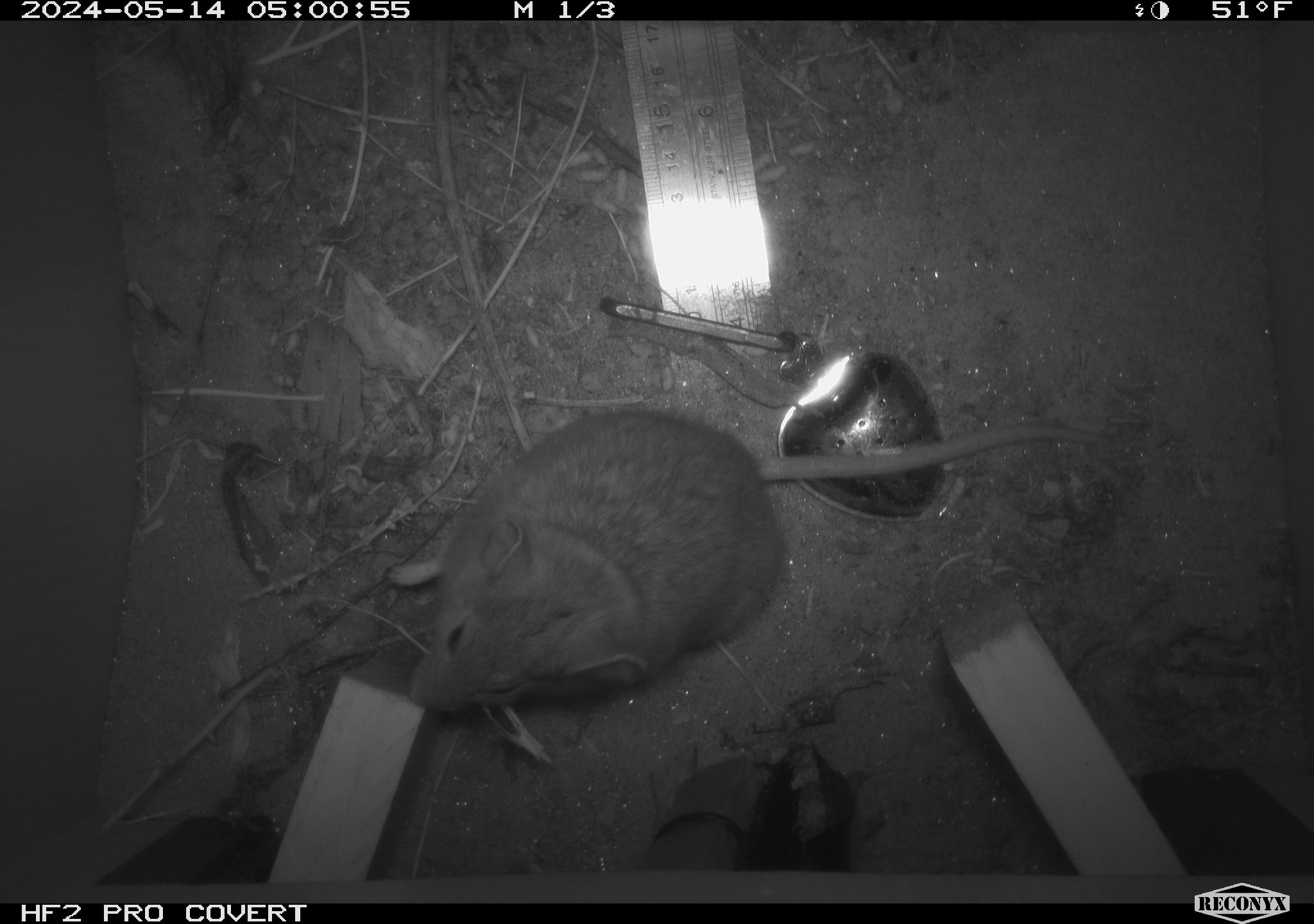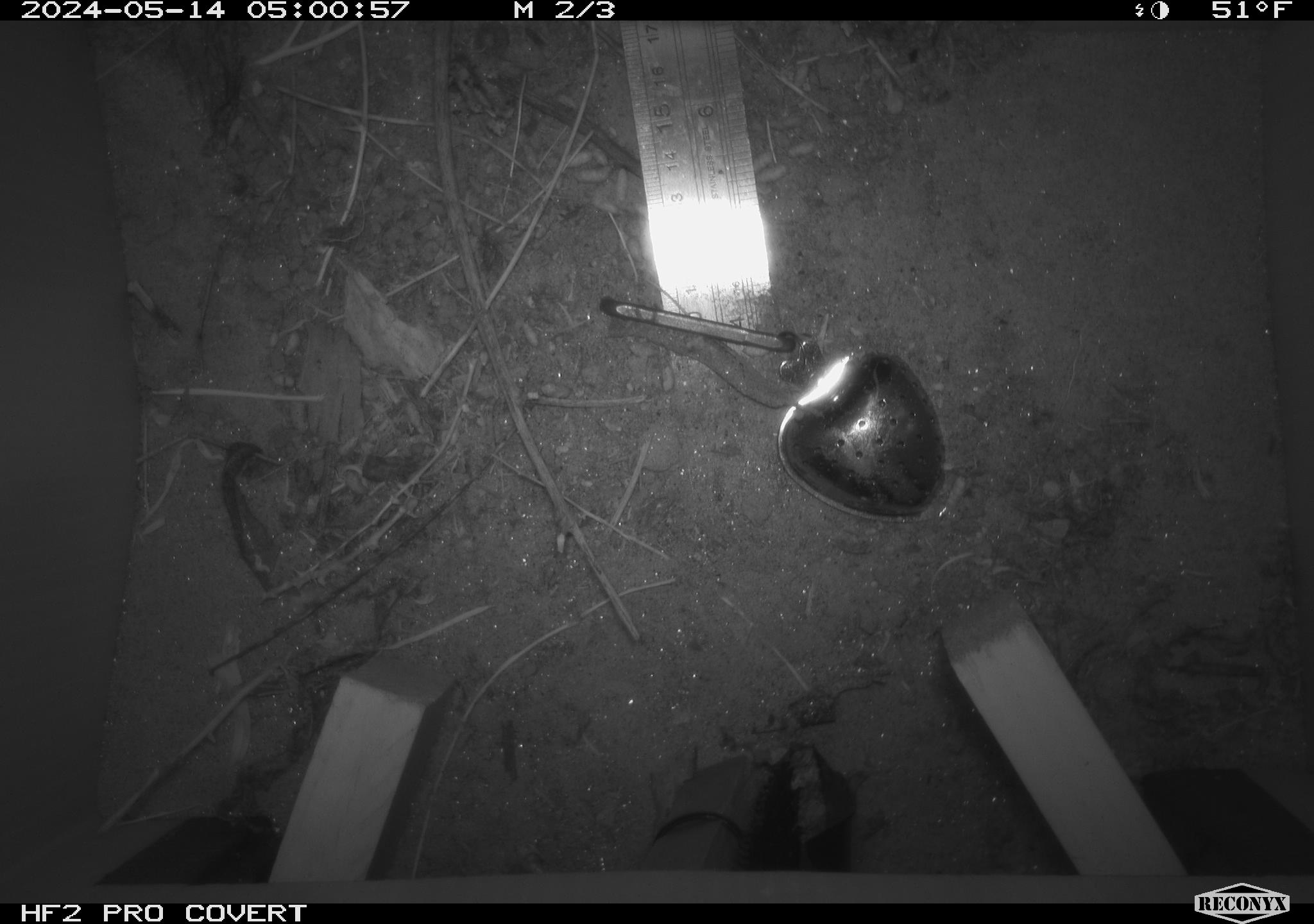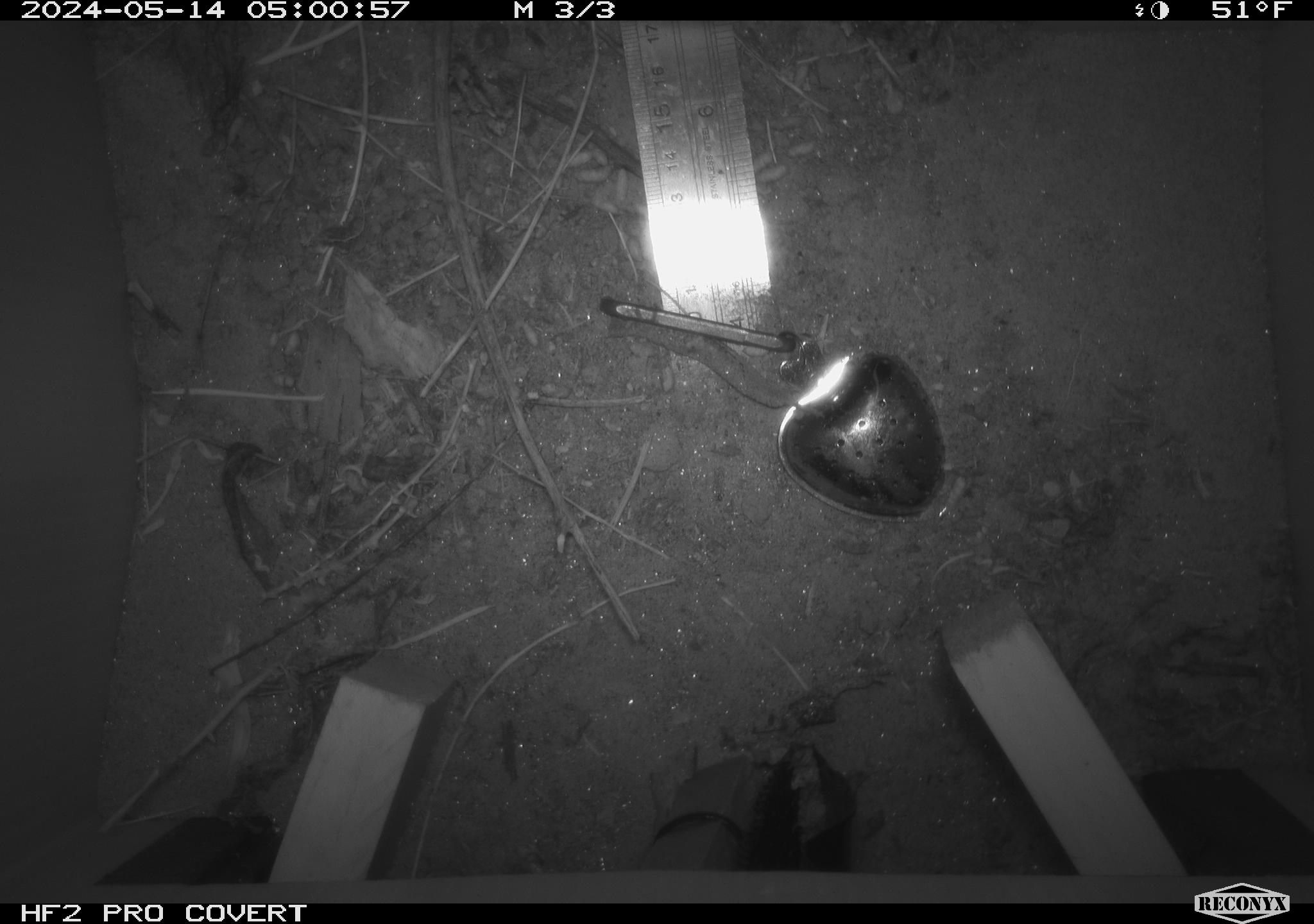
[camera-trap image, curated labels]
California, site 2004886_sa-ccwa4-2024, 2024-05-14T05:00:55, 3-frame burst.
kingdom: Animalia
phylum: Chordata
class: Mammalia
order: Rodentia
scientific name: Rodentia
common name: woodrat or rat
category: woodrat or rat species